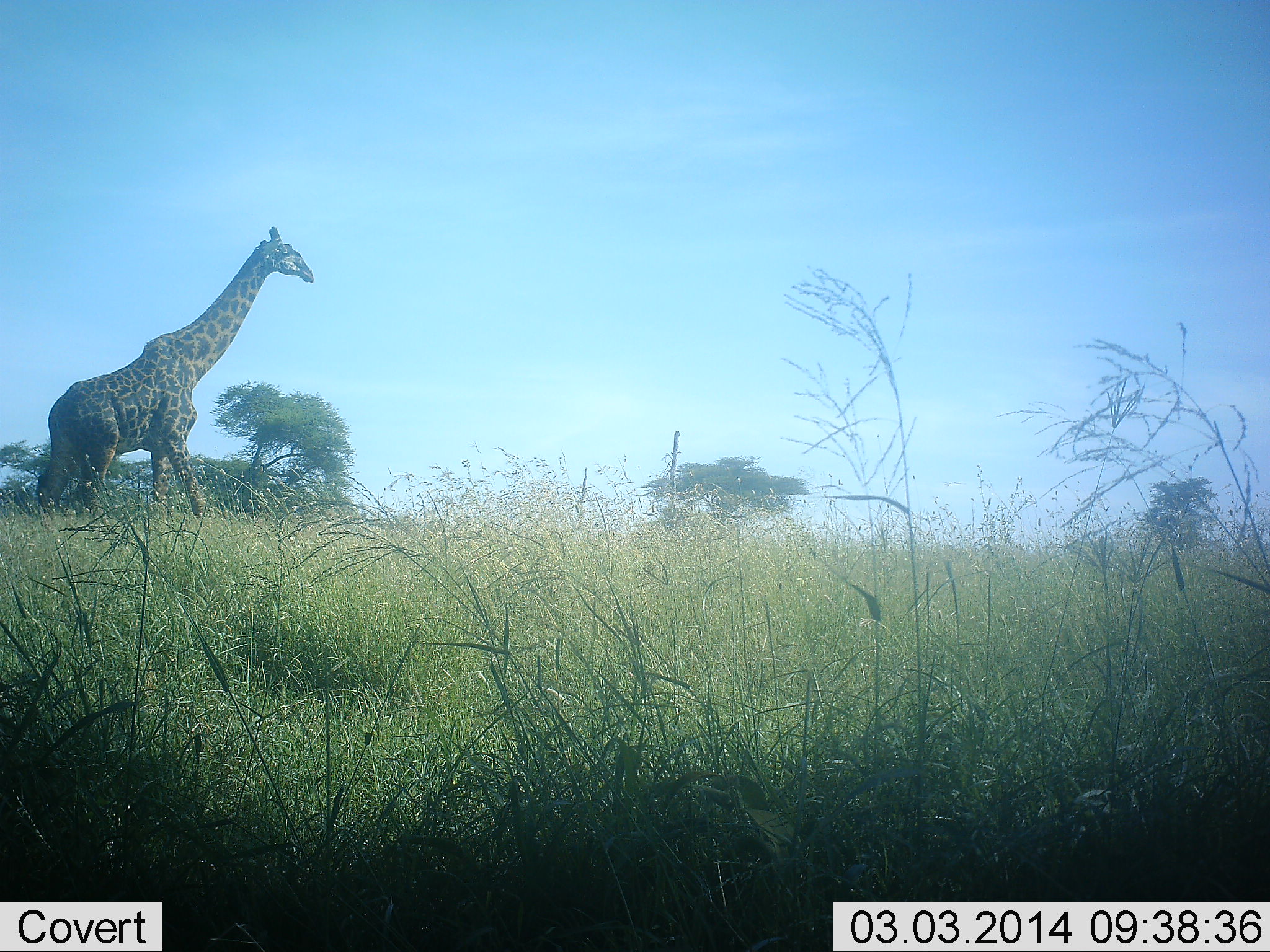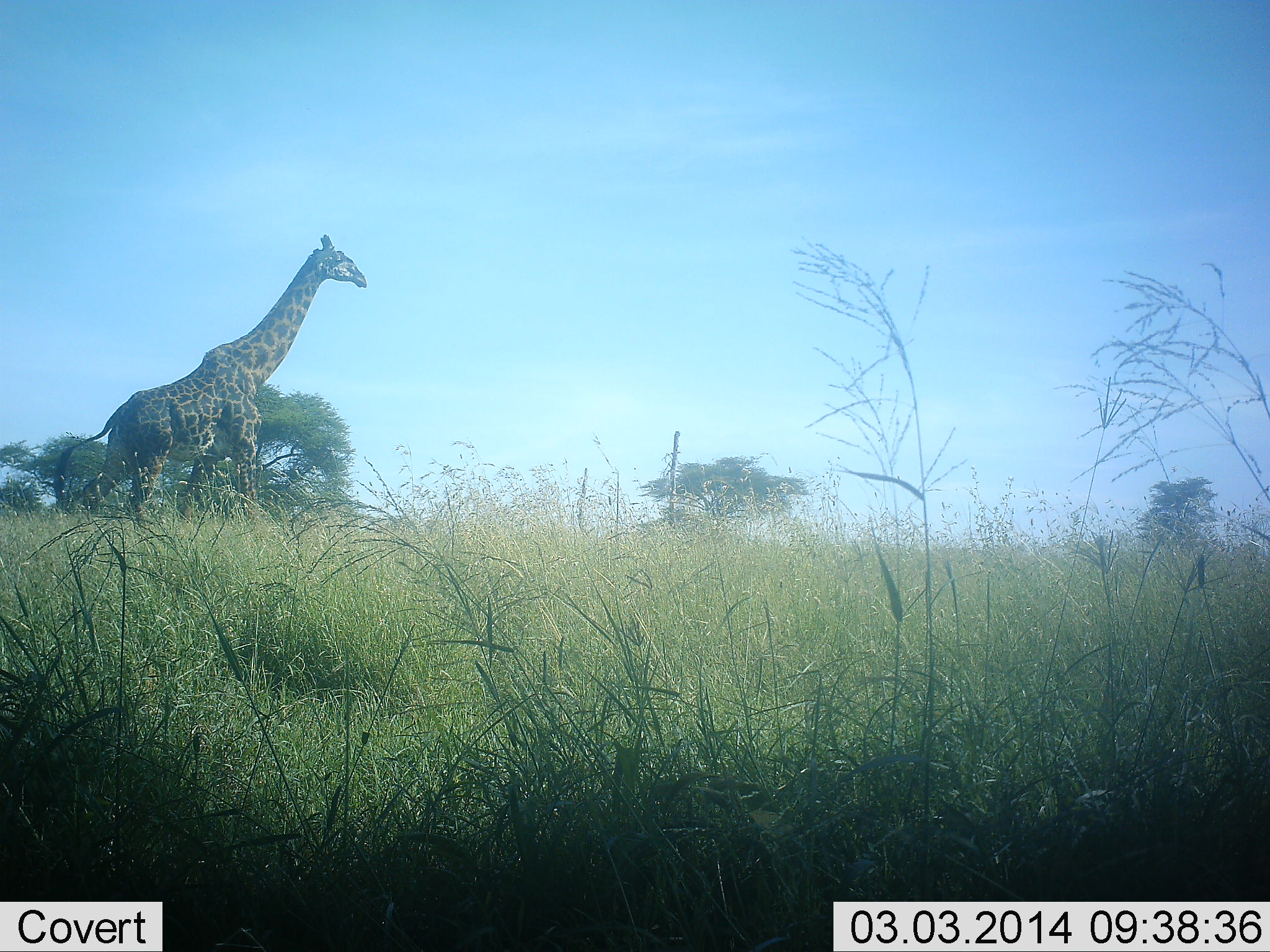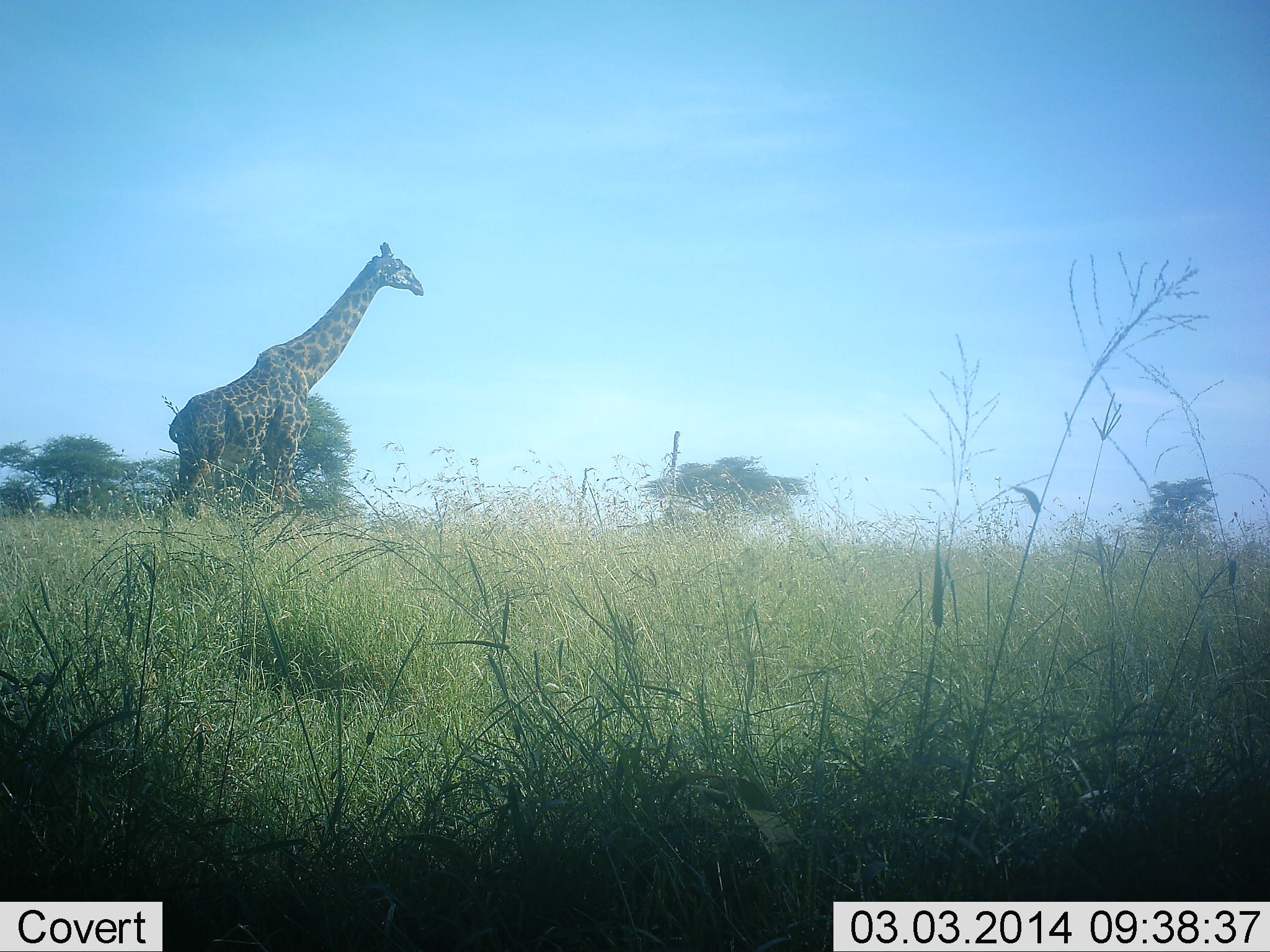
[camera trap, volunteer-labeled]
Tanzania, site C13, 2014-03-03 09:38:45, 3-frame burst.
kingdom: Animalia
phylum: Chordata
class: Mammalia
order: Artiodactyla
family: Giraffidae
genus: Giraffa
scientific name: Giraffa camelopardalis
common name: giraffe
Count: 1.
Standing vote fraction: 10%.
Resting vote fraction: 0%.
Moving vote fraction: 90%.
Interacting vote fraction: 0%.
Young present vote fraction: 0%.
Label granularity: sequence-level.